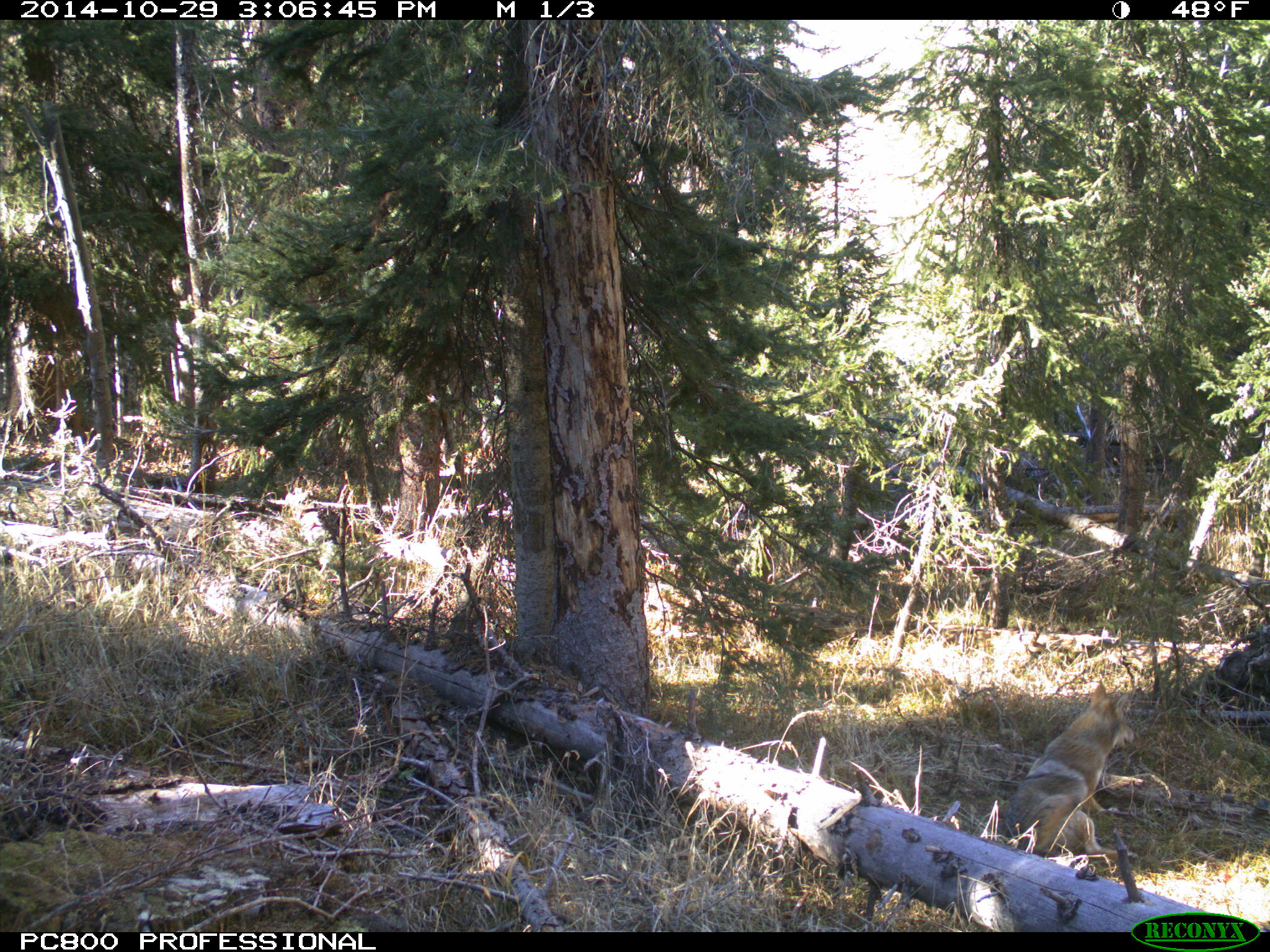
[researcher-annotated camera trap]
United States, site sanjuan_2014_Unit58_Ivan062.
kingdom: Animalia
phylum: Chordata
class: Mammalia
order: Carnivora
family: Canidae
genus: Canis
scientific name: Canis latrans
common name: coyote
Canis latrans (coyote).